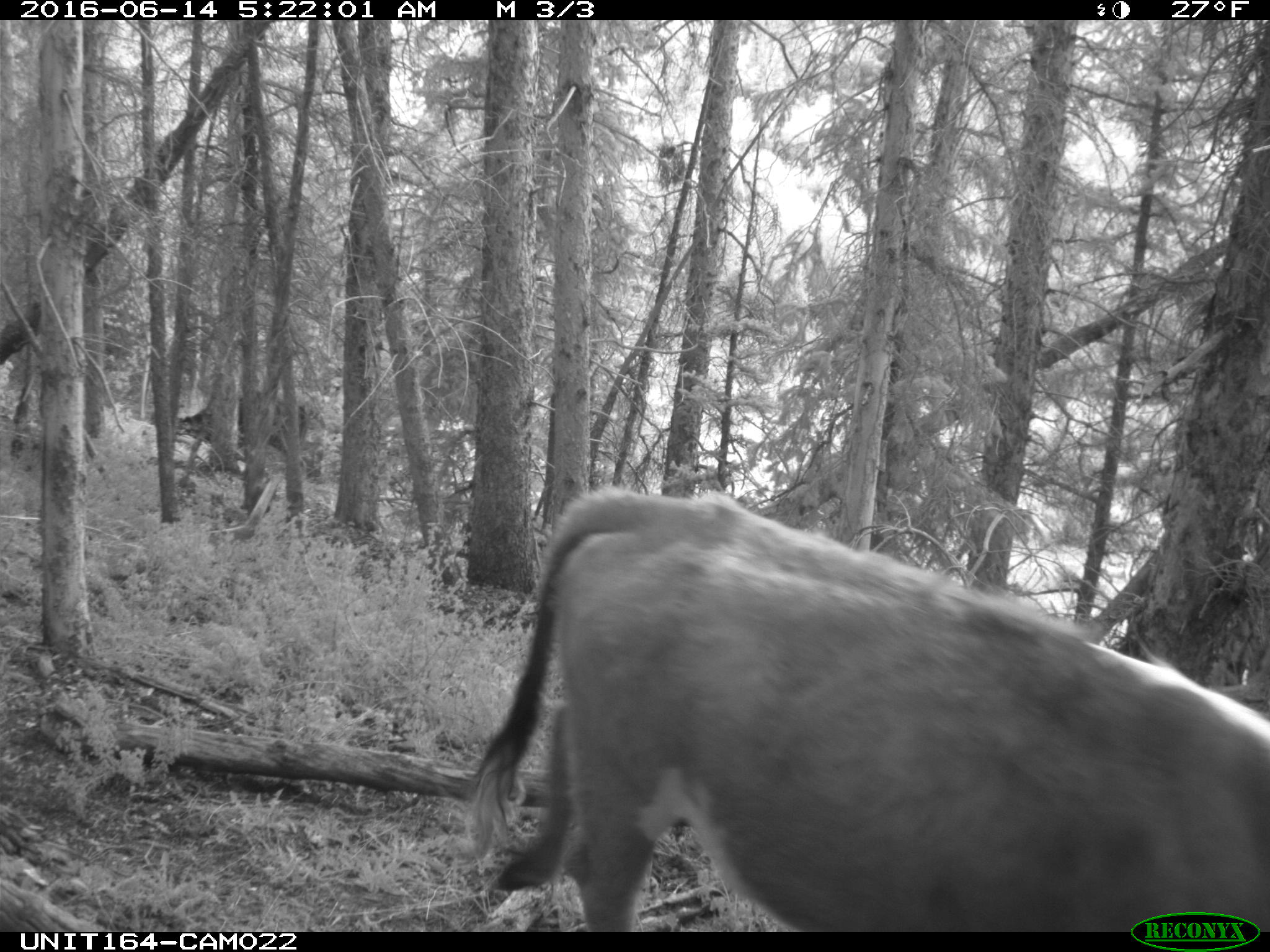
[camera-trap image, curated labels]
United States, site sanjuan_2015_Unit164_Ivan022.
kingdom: Animalia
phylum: Chordata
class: Mammalia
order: Artiodactyla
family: Bovidae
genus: Bos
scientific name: Bos taurus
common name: domestic cow